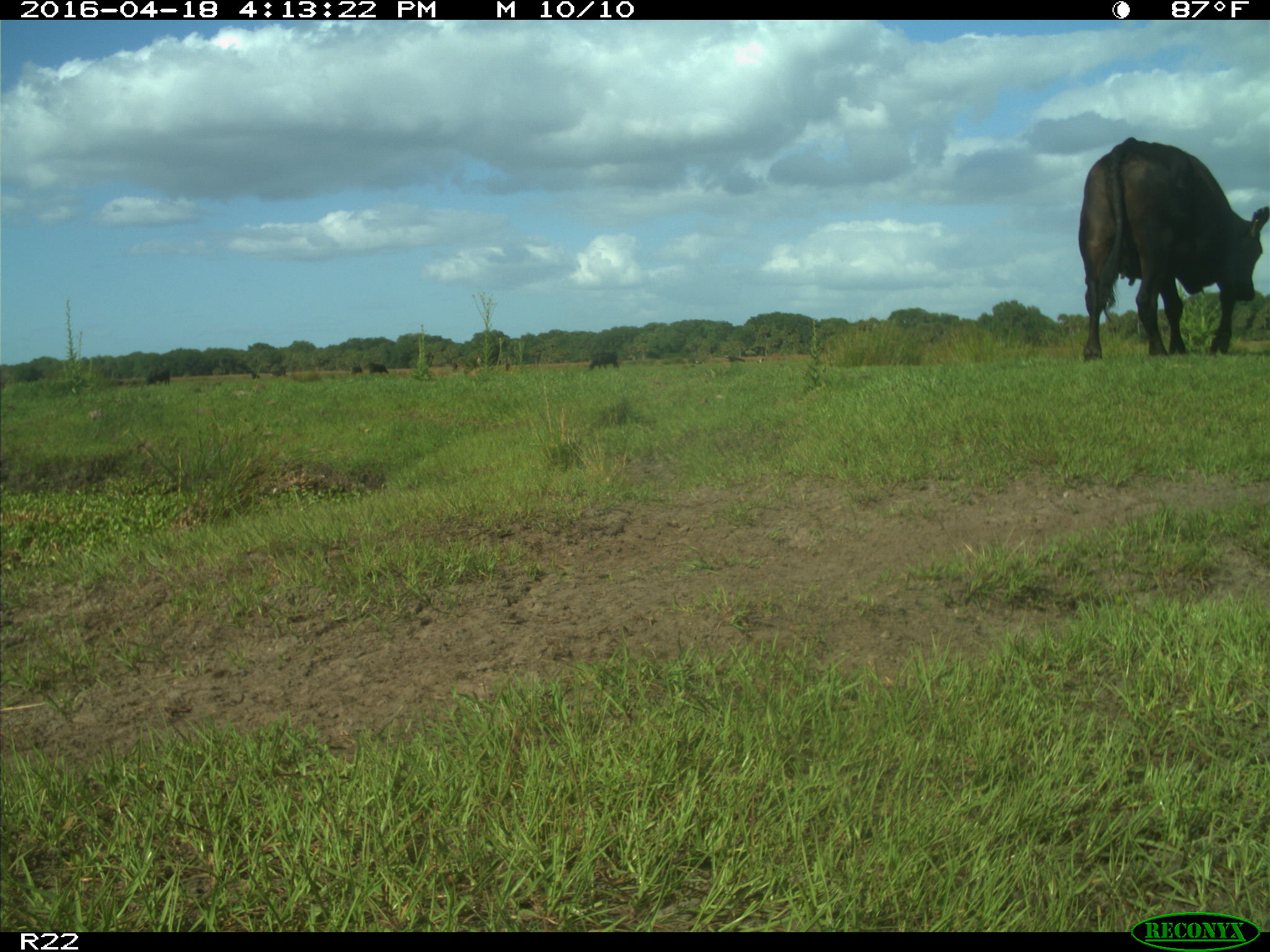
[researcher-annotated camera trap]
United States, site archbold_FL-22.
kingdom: Animalia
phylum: Chordata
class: Mammalia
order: Artiodactyla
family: Bovidae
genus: Bos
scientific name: Bos taurus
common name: domestic cow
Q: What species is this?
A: Bos taurus (domestic cow).